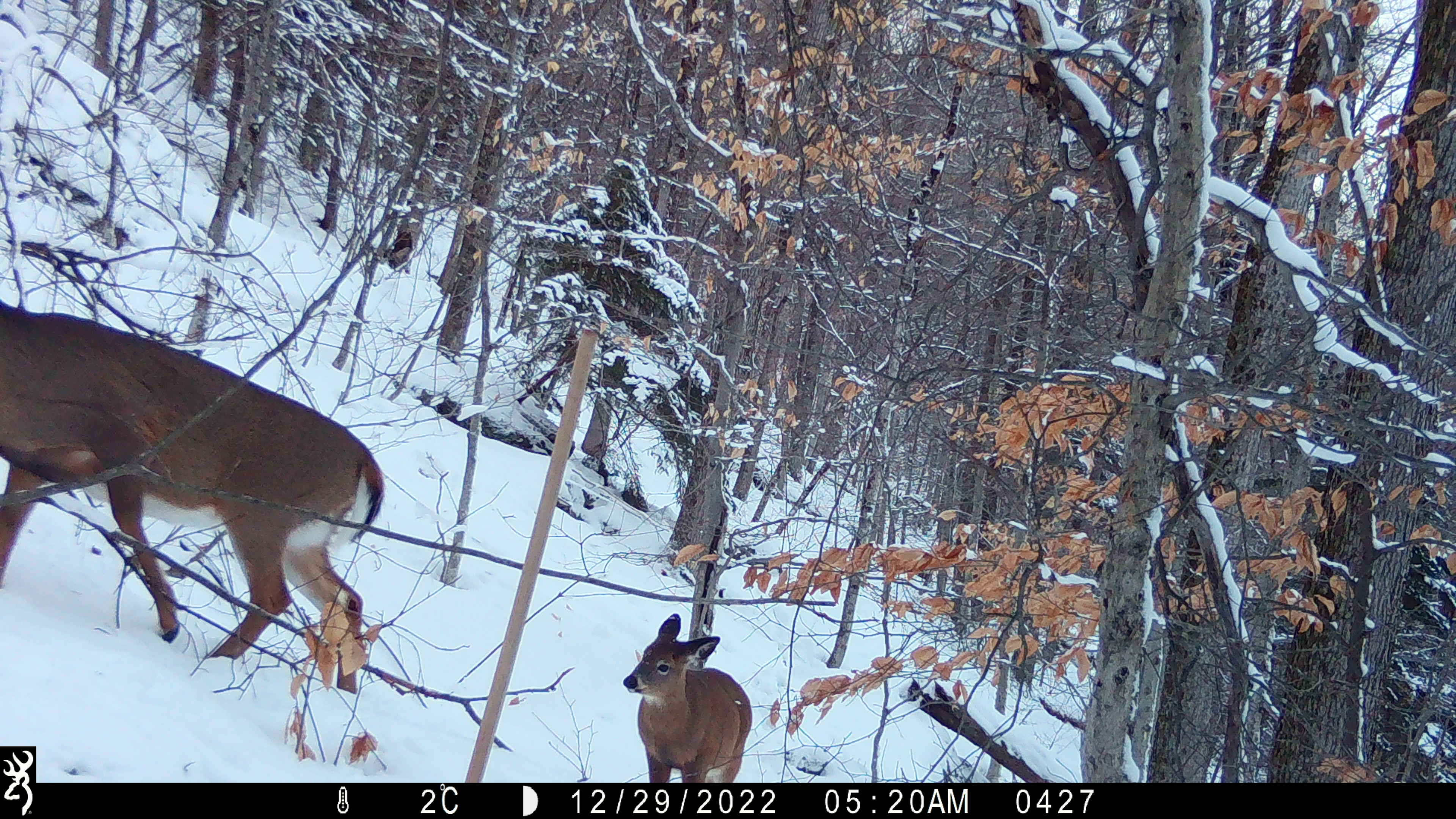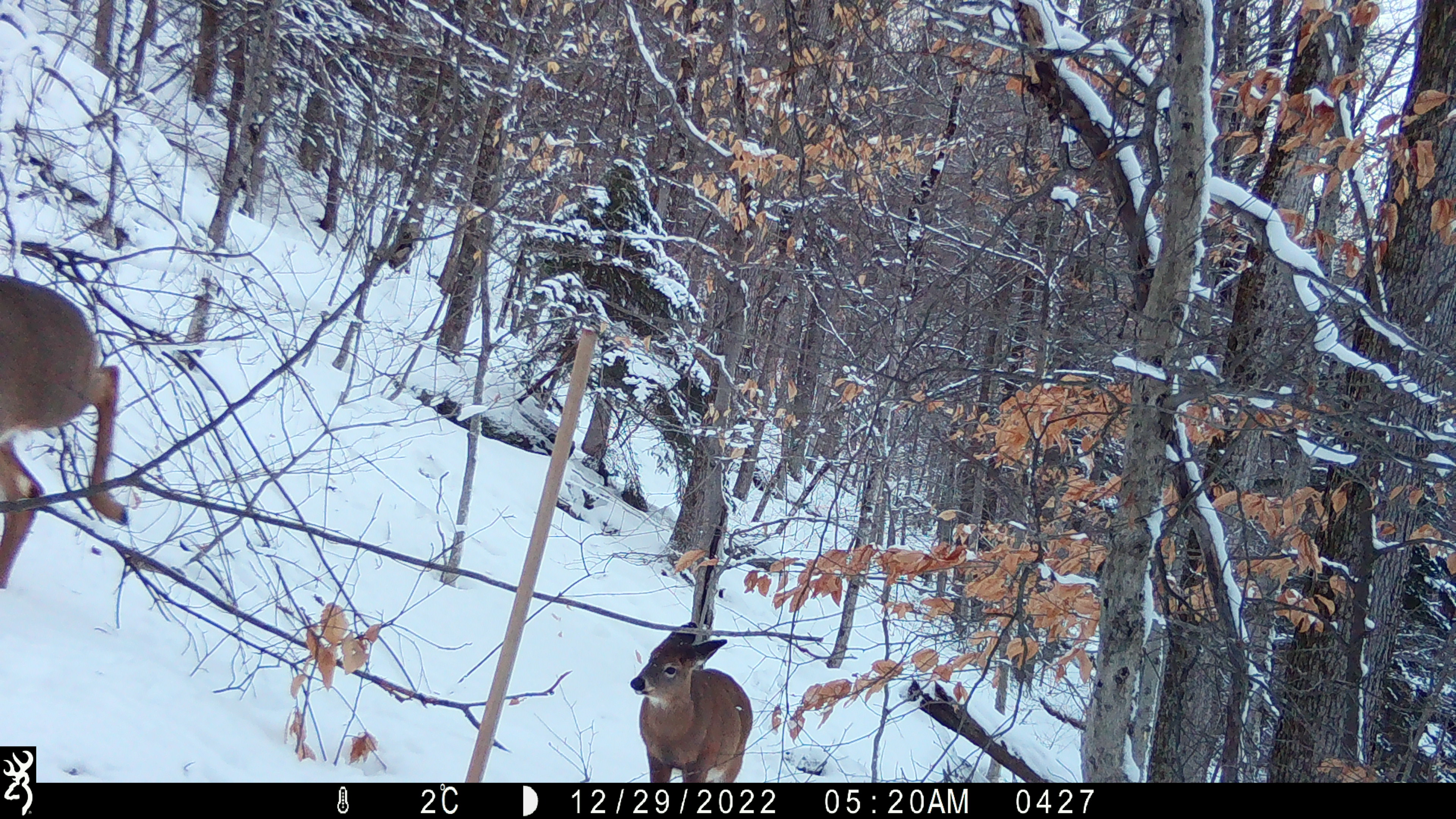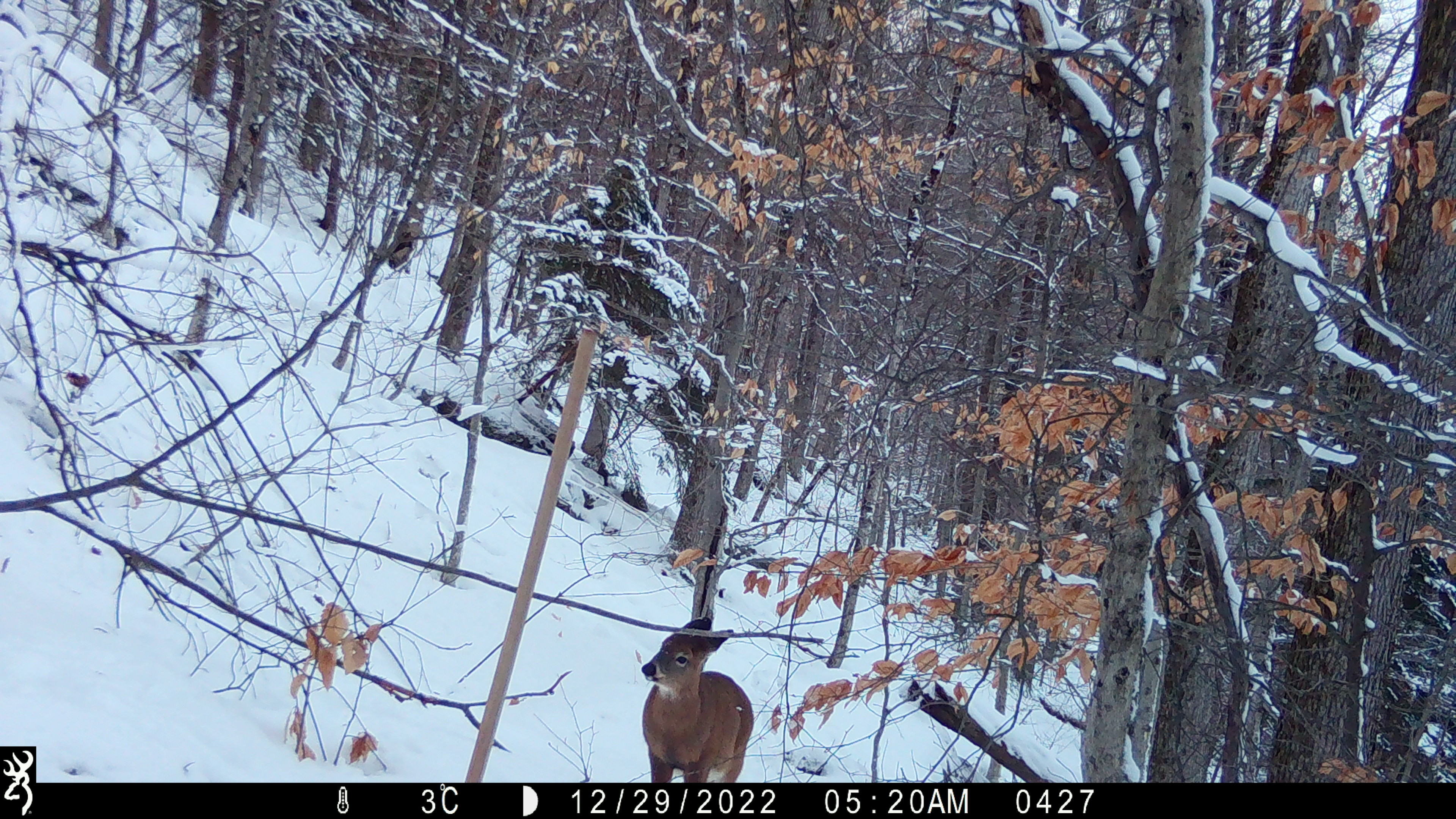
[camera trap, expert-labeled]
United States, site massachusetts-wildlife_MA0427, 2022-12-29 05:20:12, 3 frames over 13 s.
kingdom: Animalia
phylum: Chordata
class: Mammalia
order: Artiodactyla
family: Cervidae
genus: Odocoileus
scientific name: Odocoileus virginianus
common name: white-tailed deer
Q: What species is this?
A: White-tailed deer (Odocoileus virginianus).